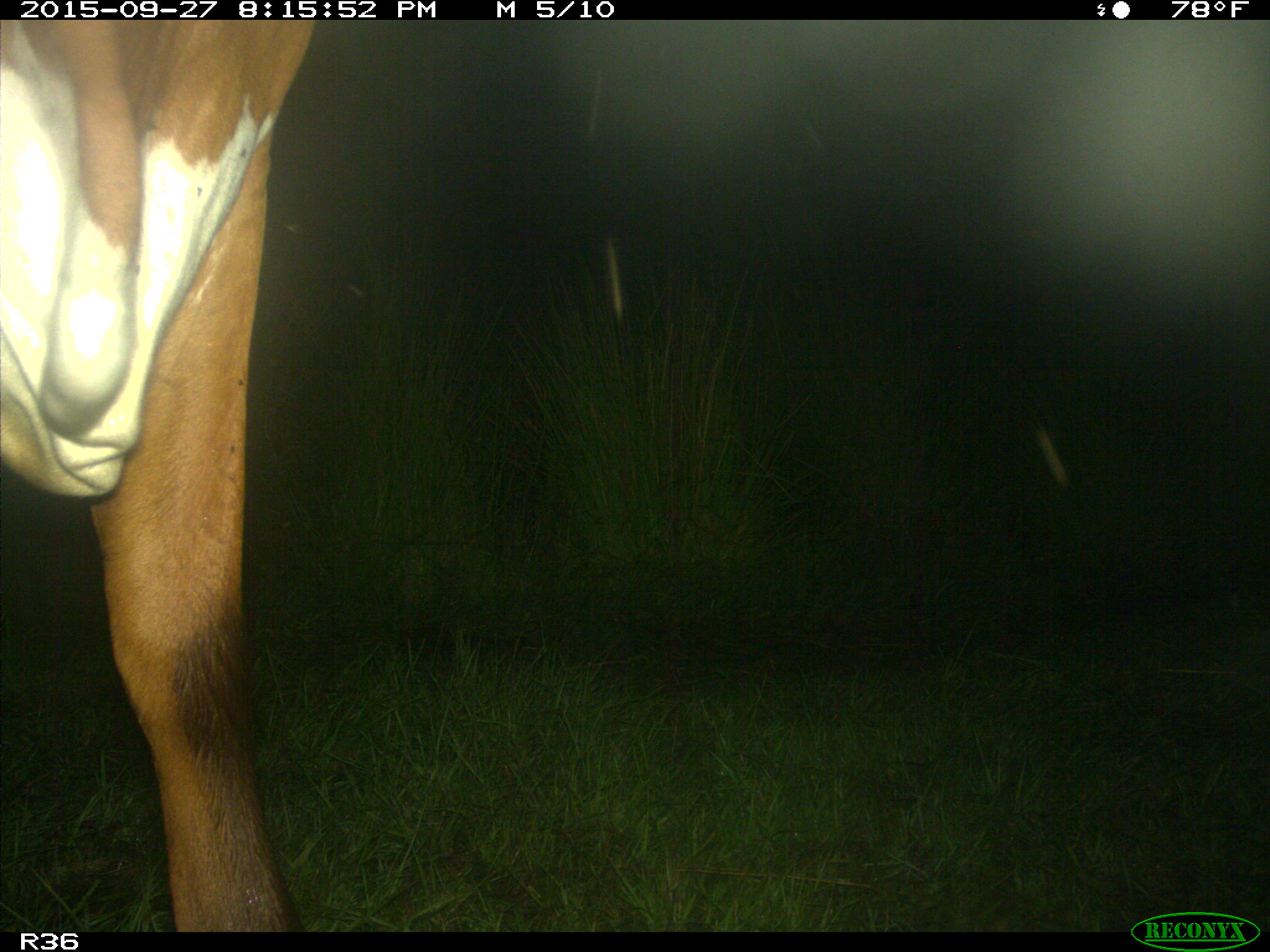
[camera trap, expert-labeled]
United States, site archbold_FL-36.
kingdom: Animalia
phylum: Chordata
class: Mammalia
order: Artiodactyla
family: Bovidae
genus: Bos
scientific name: Bos taurus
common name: domestic cow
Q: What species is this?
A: Bos taurus (domestic cow).